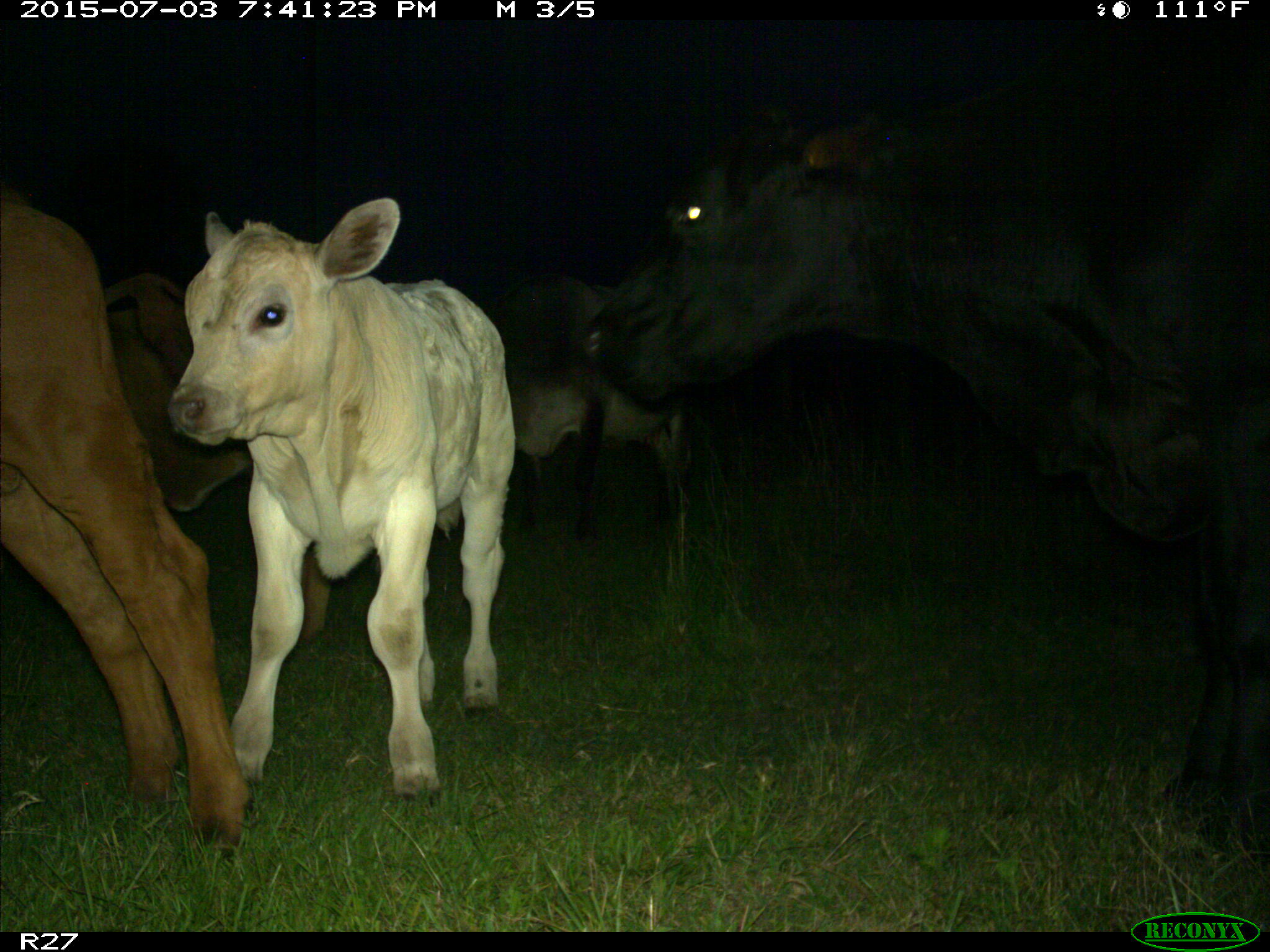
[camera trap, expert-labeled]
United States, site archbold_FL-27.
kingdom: Animalia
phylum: Chordata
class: Mammalia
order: Artiodactyla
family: Bovidae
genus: Bos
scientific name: Bos taurus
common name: domestic cow